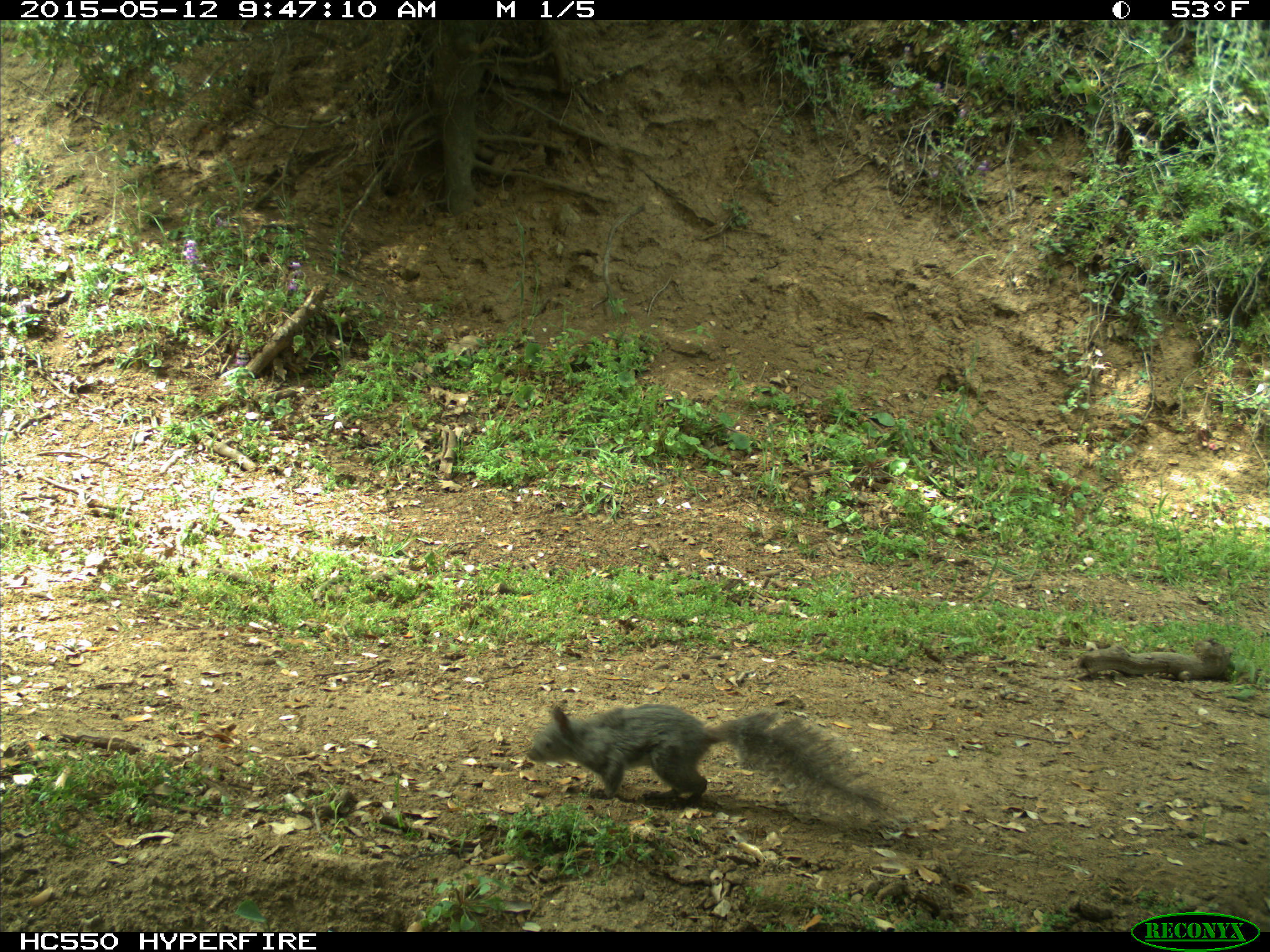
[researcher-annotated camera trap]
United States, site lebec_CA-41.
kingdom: Animalia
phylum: Chordata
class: Mammalia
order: Rodentia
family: Sciuridae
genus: Sciurus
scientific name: Sciurus carolinensis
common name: eastern gray squirrel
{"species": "Sciurus carolinensis (eastern gray squirrel)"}